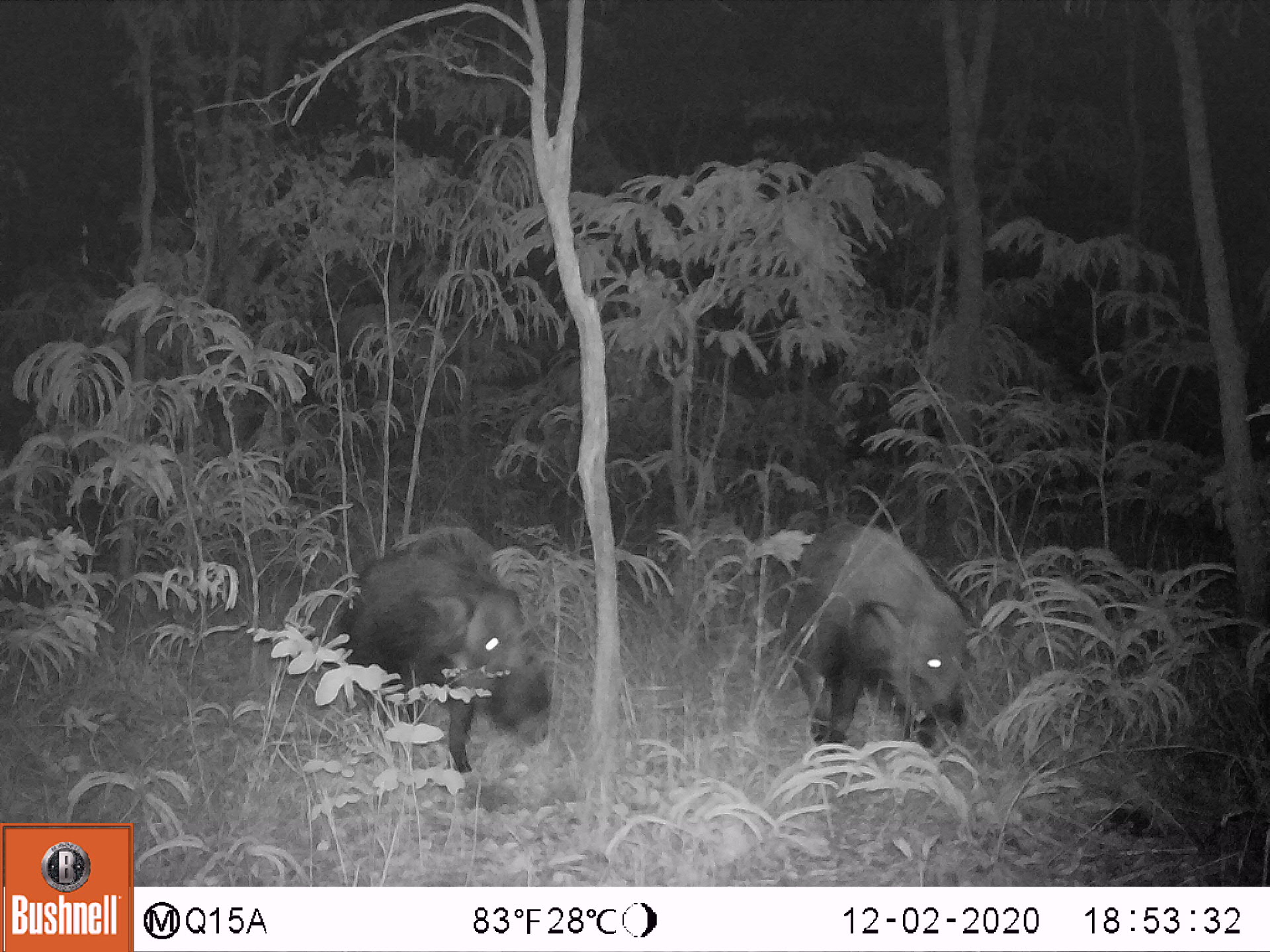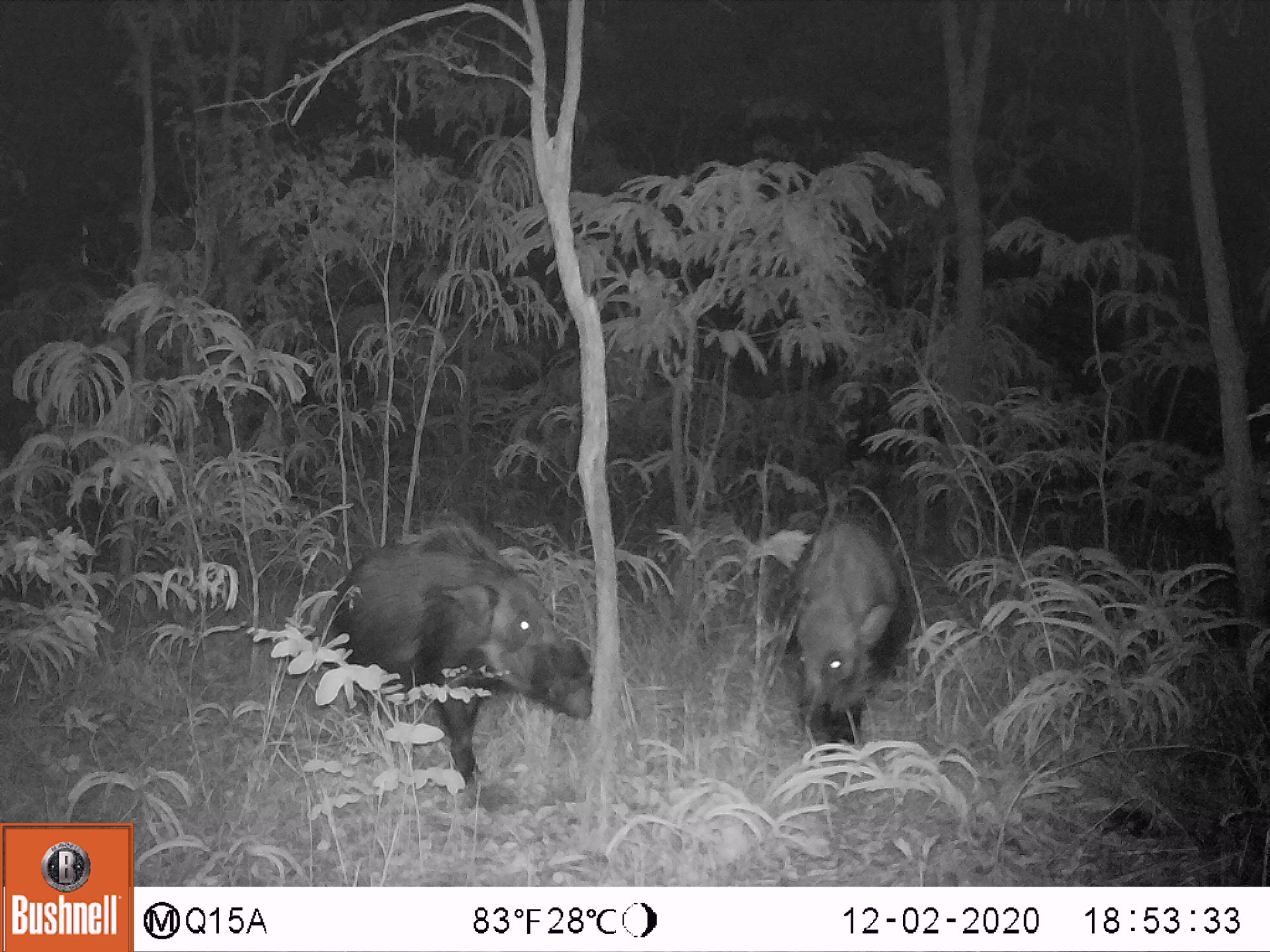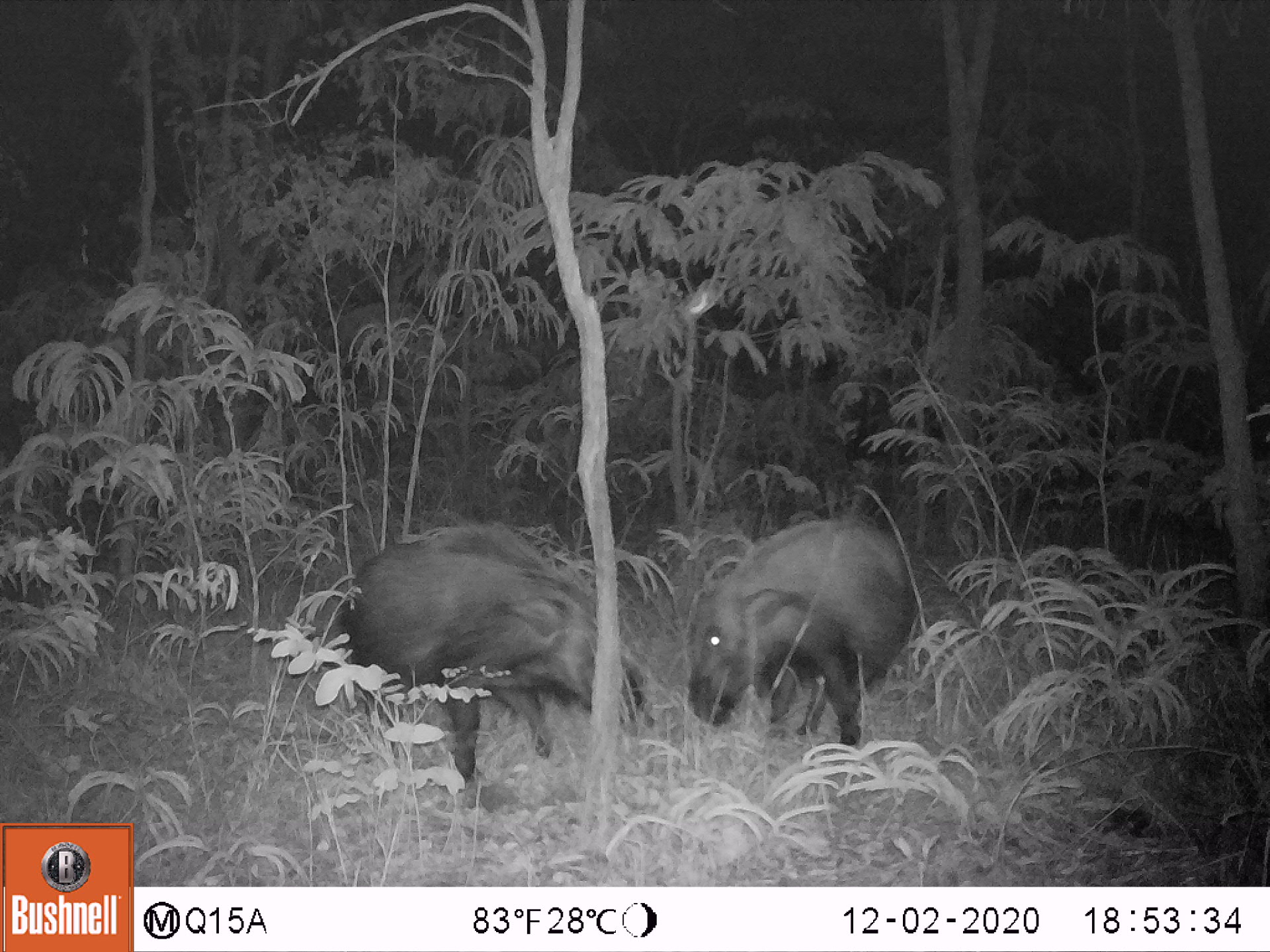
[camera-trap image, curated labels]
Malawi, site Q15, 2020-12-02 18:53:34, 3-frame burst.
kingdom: Animalia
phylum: Chordata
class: Mammalia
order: Artiodactyla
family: Suidae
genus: Potamochoerus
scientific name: Potamochoerus larvatus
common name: bushpig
Bushpig (Potamochoerus larvatus), count 2.